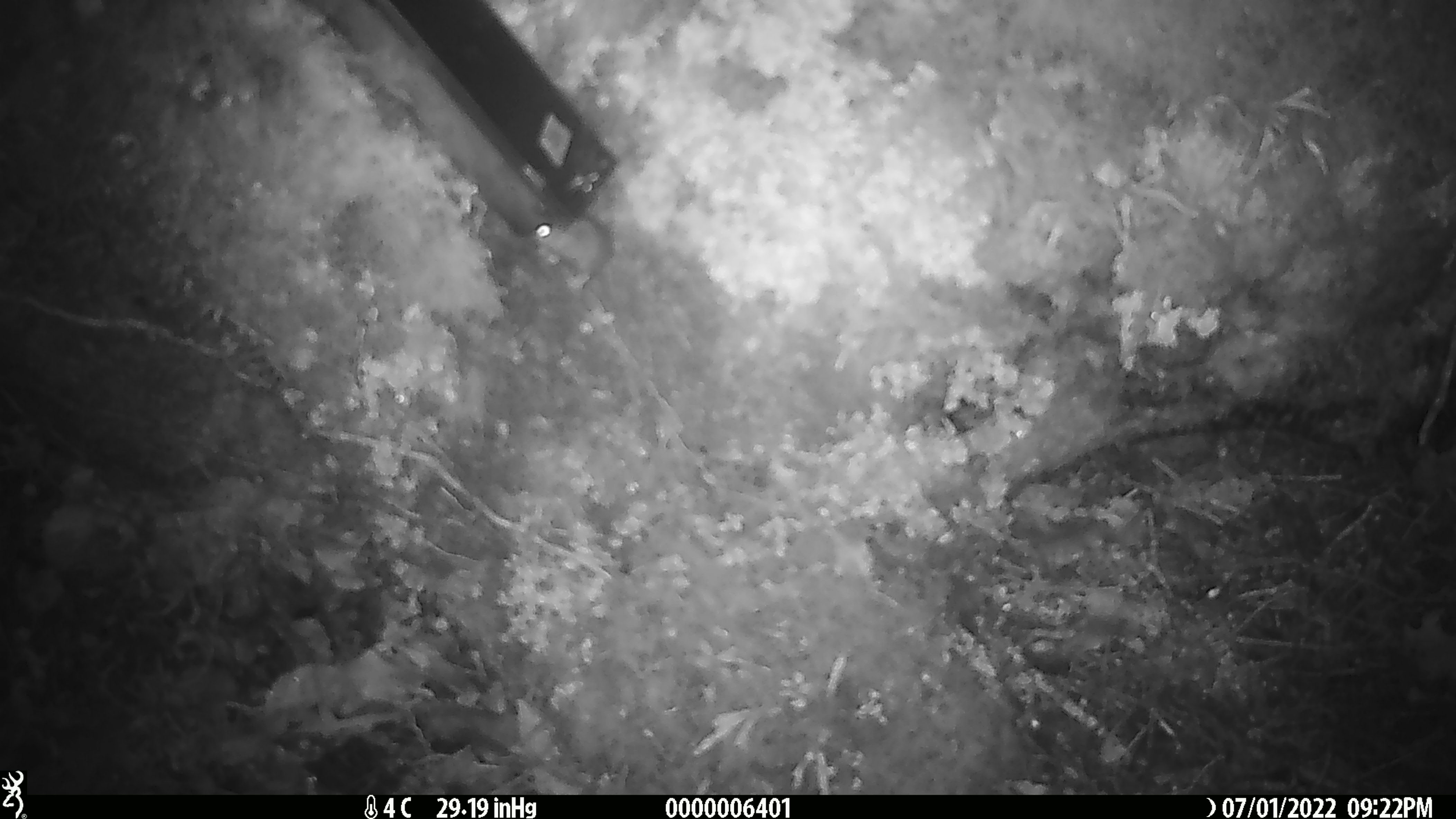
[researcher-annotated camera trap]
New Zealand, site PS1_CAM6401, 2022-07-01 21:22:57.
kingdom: Animalia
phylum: Chordata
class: Mammalia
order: Rodentia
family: Muridae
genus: Mus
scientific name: Mus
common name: mouse